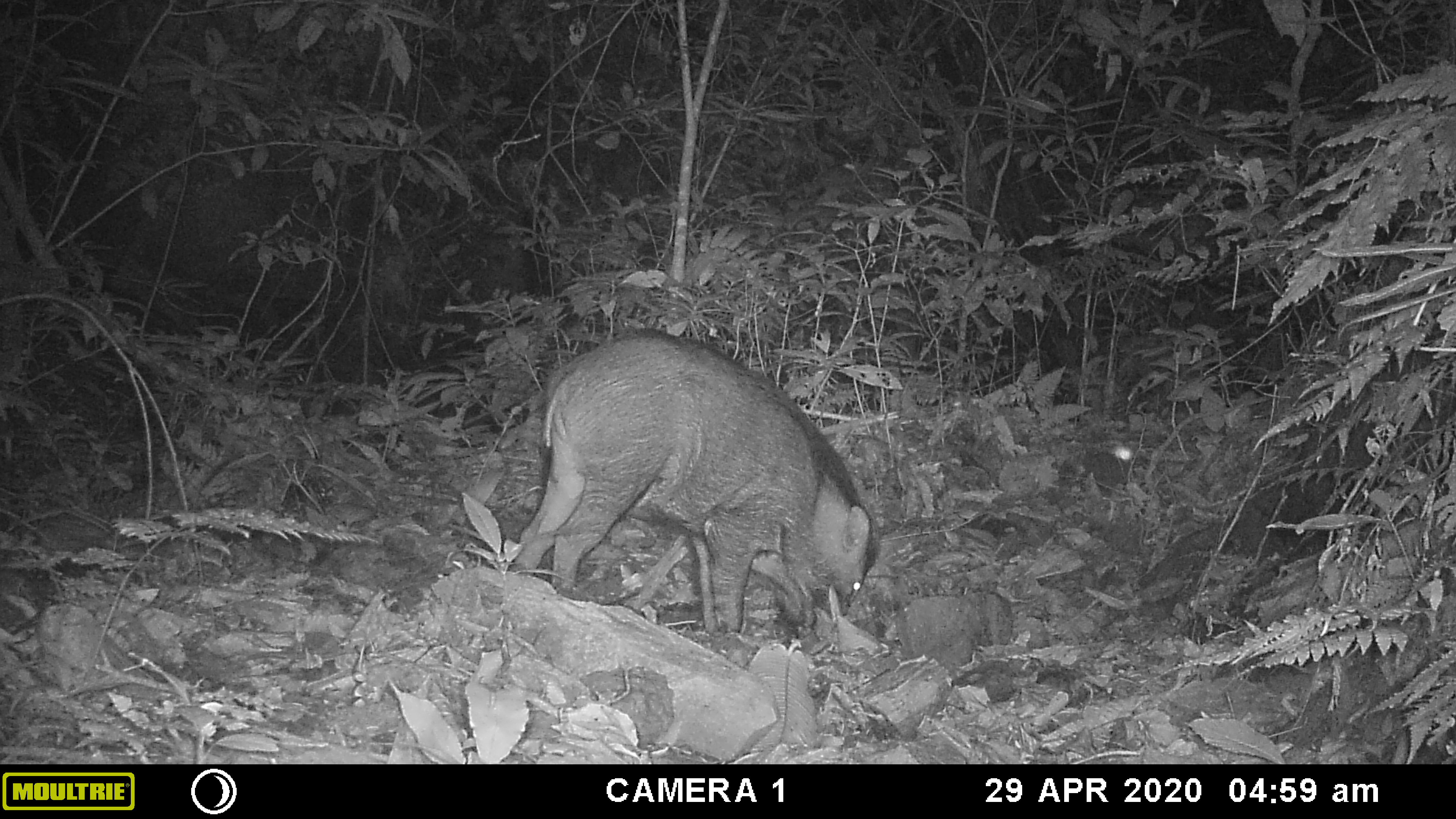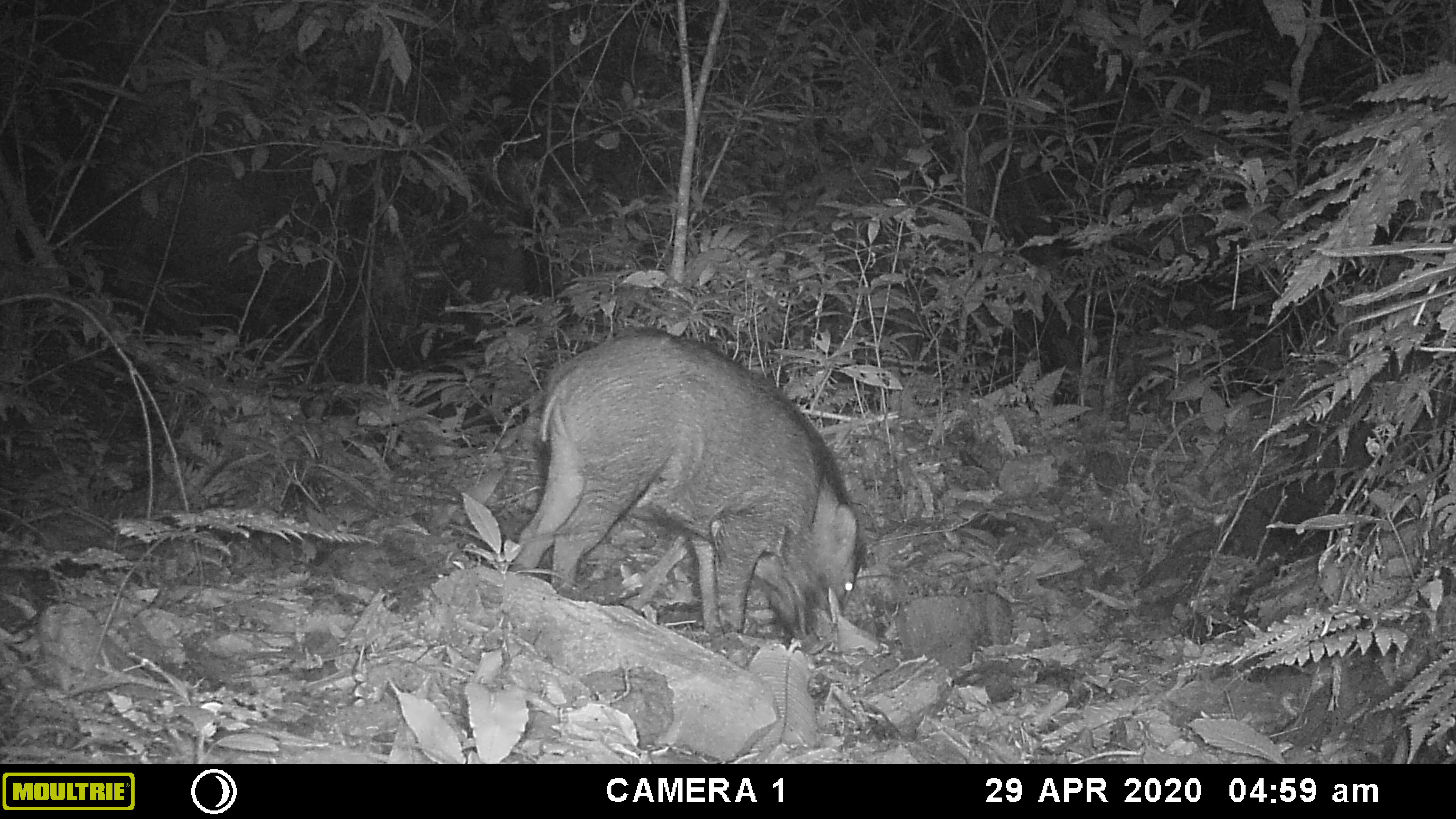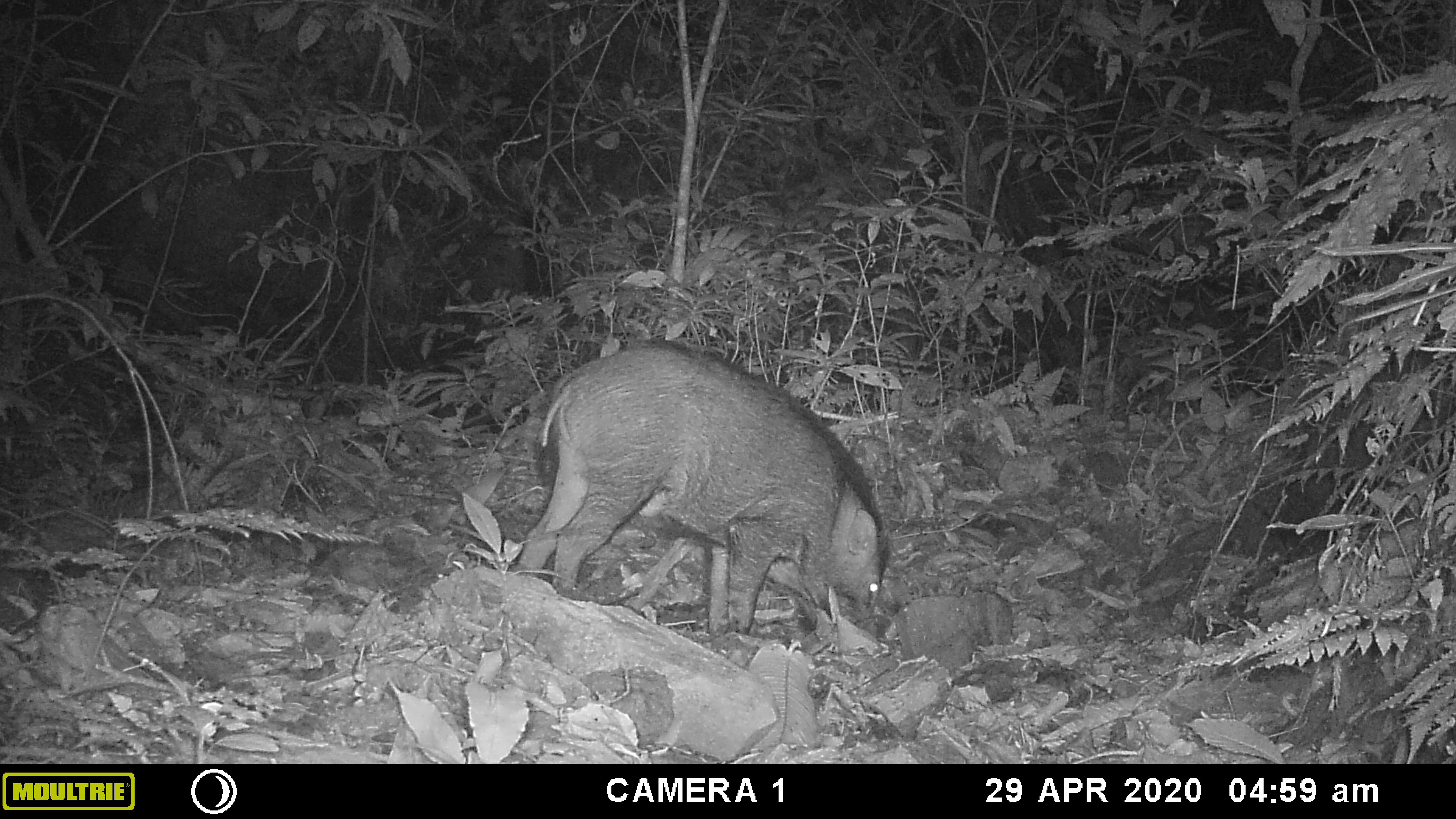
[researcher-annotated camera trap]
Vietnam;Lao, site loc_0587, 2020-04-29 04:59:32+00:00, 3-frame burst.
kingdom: Animalia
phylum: Chordata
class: Mammalia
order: Artiodactyla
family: Suidae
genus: Sus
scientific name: Sus scrofa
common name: eurasian wild pig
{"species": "eurasian wild pig (Sus scrofa)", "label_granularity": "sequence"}